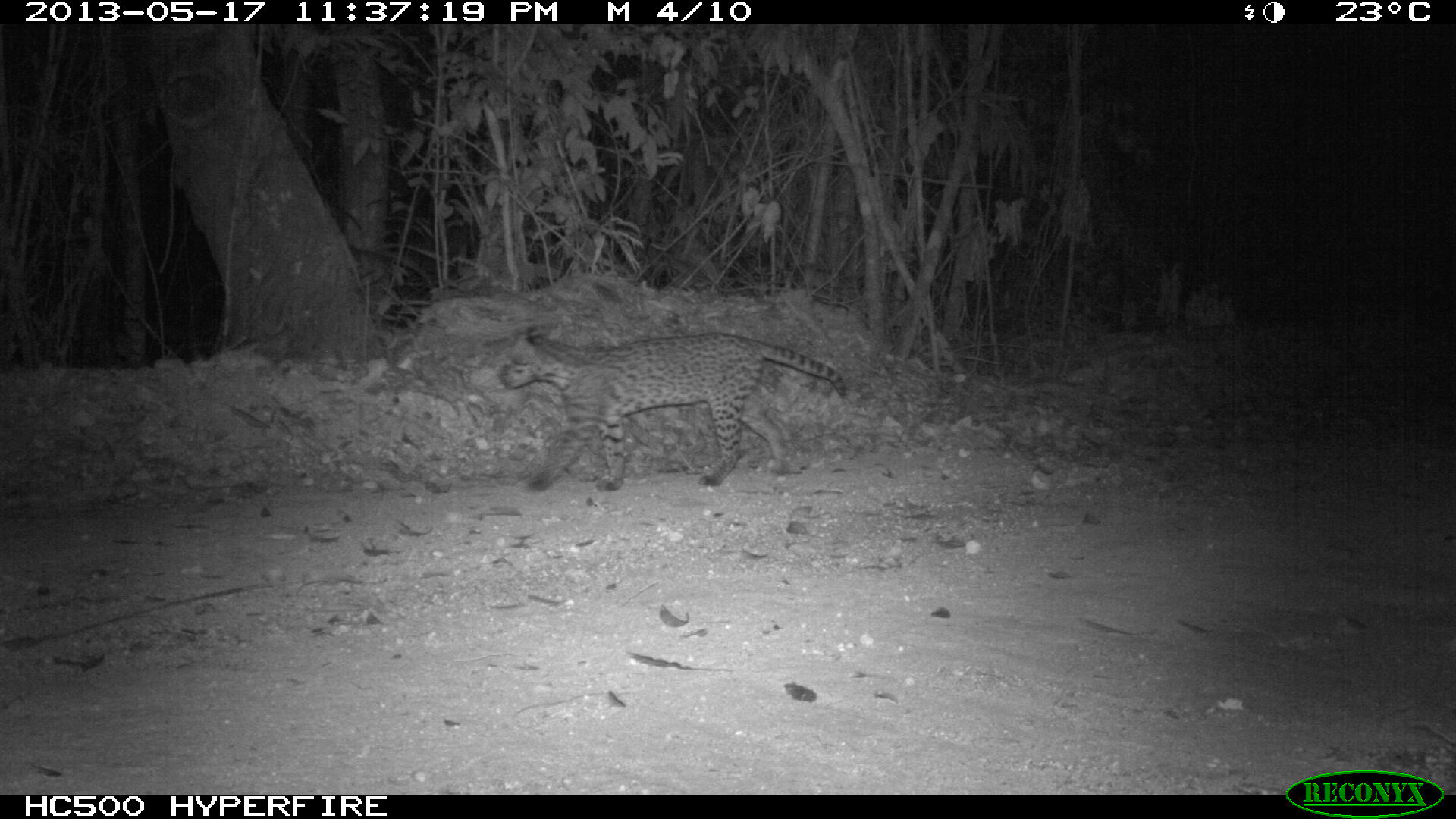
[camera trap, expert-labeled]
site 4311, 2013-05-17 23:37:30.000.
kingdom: Animalia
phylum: Chordata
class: Mammalia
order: Carnivora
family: Felidae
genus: Leopardus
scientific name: Leopardus pardalis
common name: ocelot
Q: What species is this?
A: Leopardus pardalis (ocelot).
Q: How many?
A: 1.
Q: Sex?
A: Female.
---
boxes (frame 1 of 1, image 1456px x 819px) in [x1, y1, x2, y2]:
leopardus pardalis: [499, 324, 847, 490]